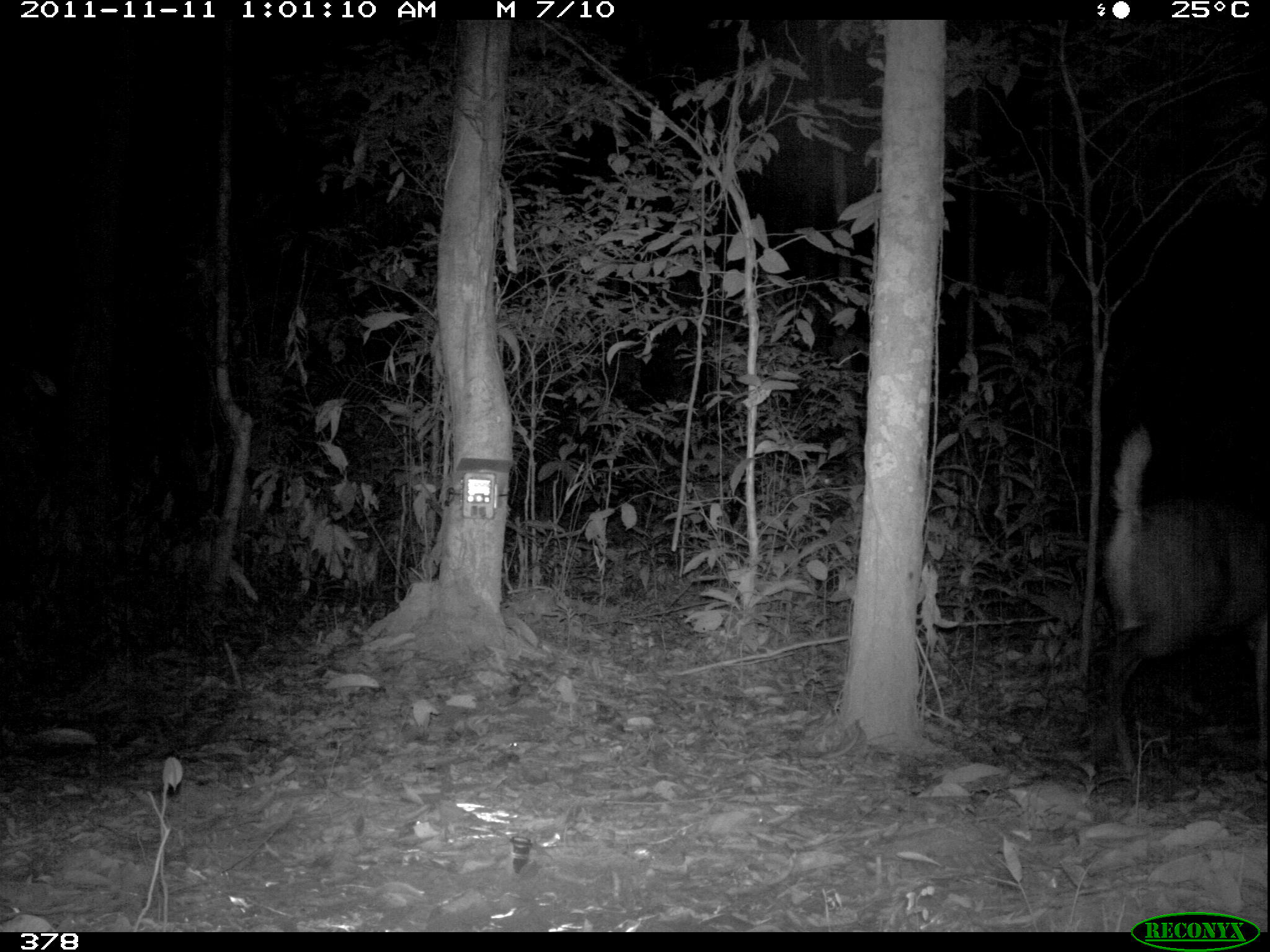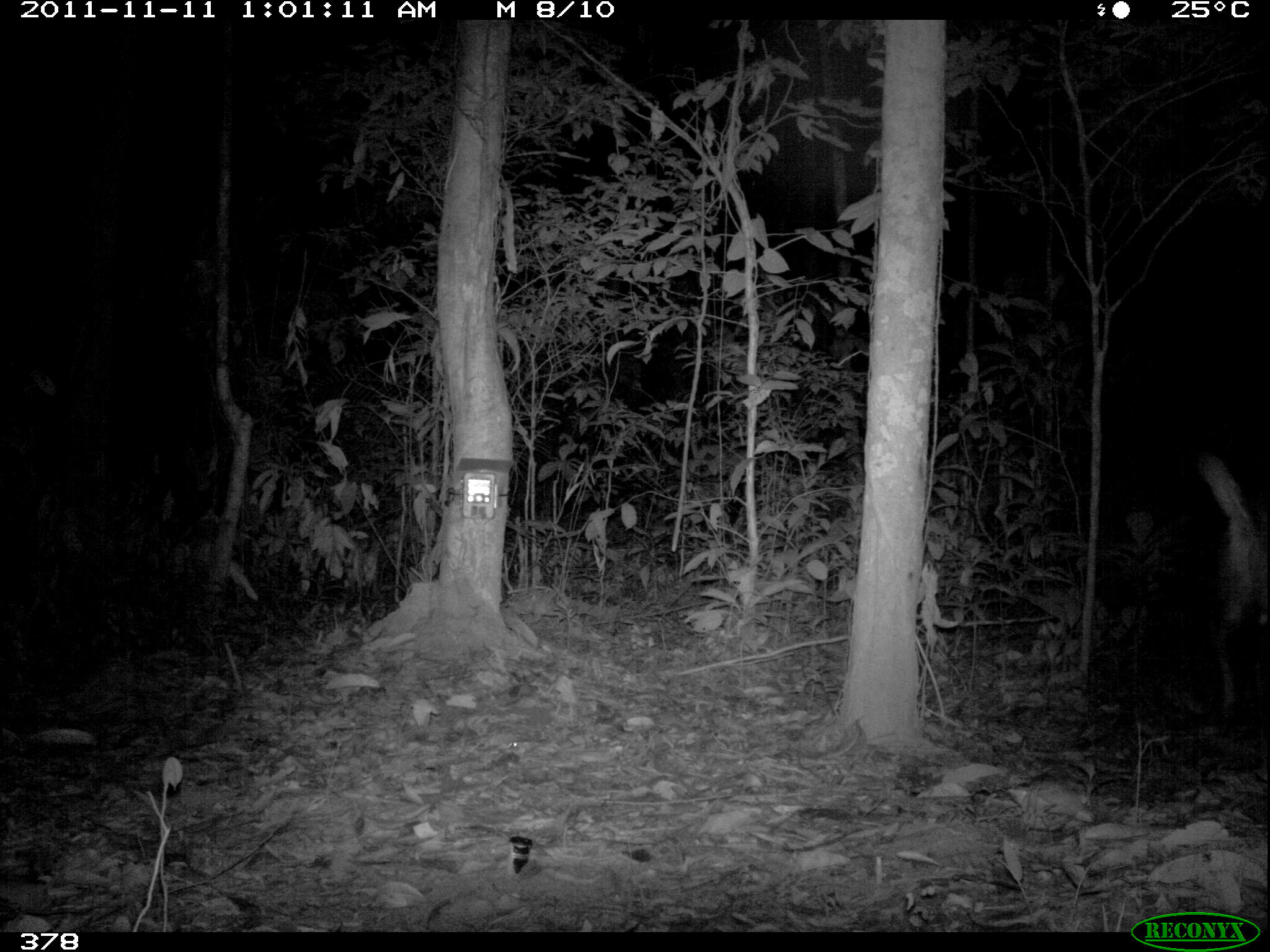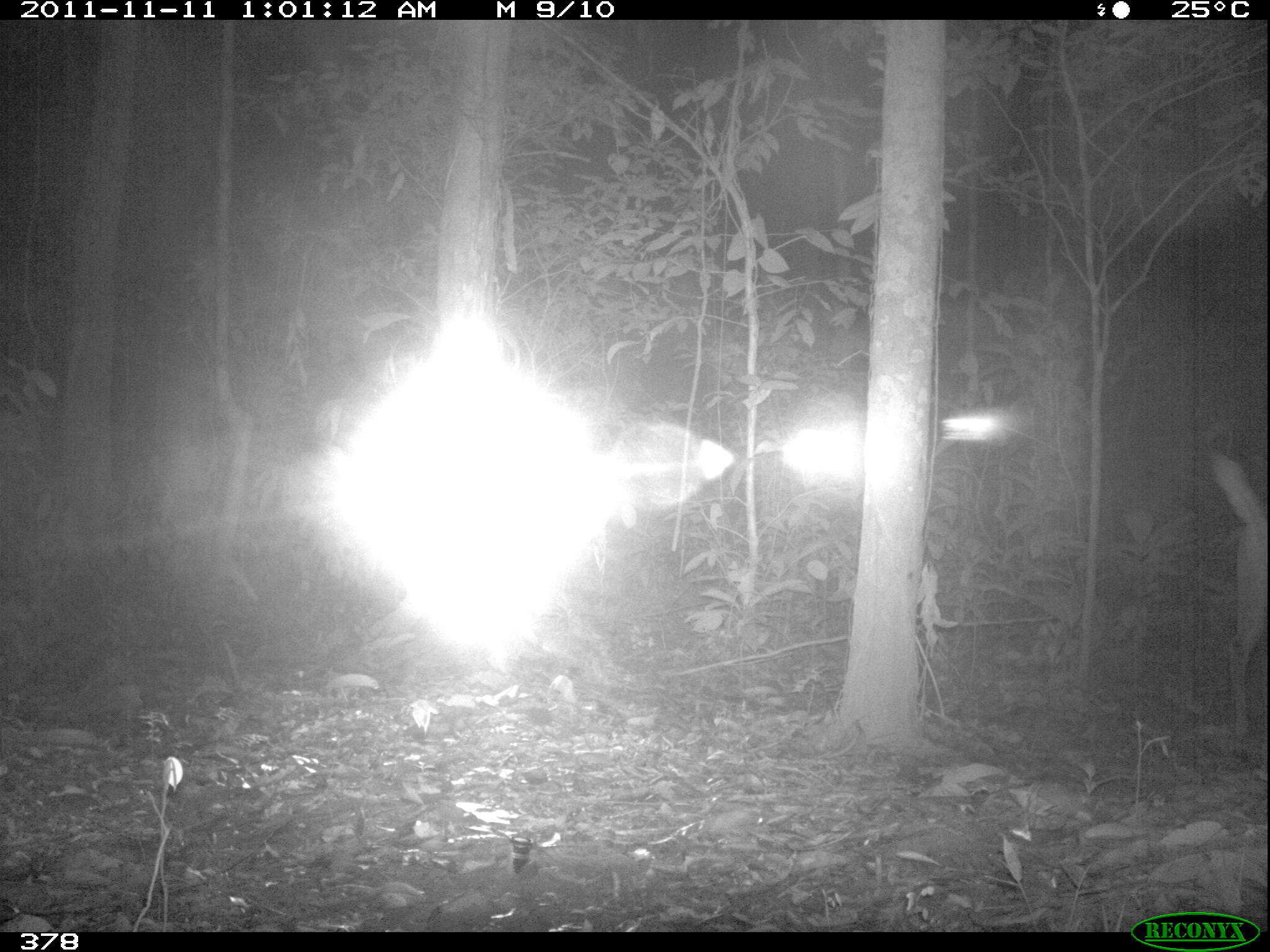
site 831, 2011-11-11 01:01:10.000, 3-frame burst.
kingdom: Animalia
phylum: Chordata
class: Mammalia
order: Artiodactyla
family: Cervidae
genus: Mazama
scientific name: Mazama americana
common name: red brocket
Mazama americana (red brocket).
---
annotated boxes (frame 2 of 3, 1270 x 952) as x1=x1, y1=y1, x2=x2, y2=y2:
mazama americana: x1=1195, y1=449, x2=1270, y2=720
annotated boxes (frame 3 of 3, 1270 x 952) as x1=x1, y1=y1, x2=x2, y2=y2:
mazama americana: x1=1203, y1=444, x2=1267, y2=740